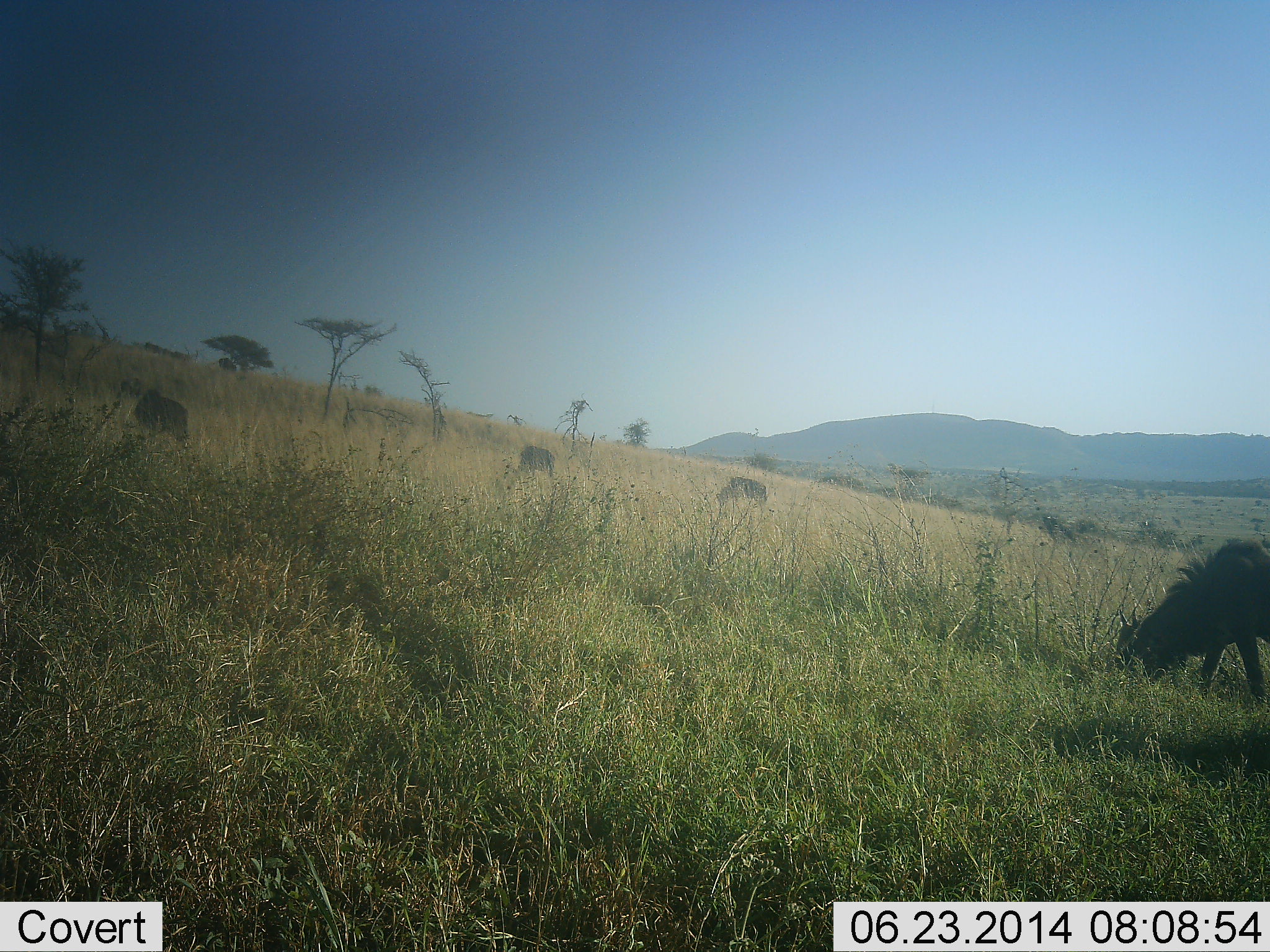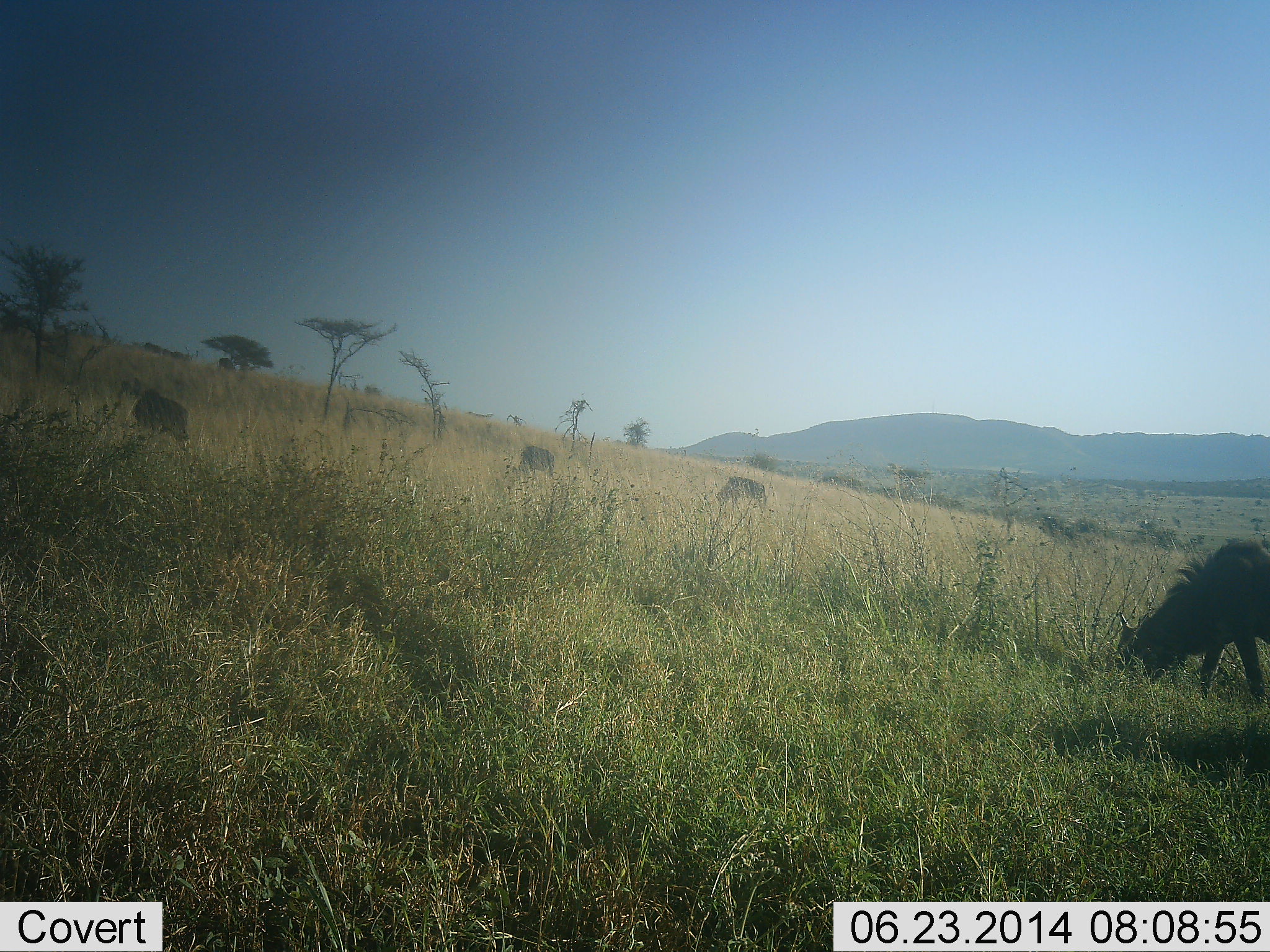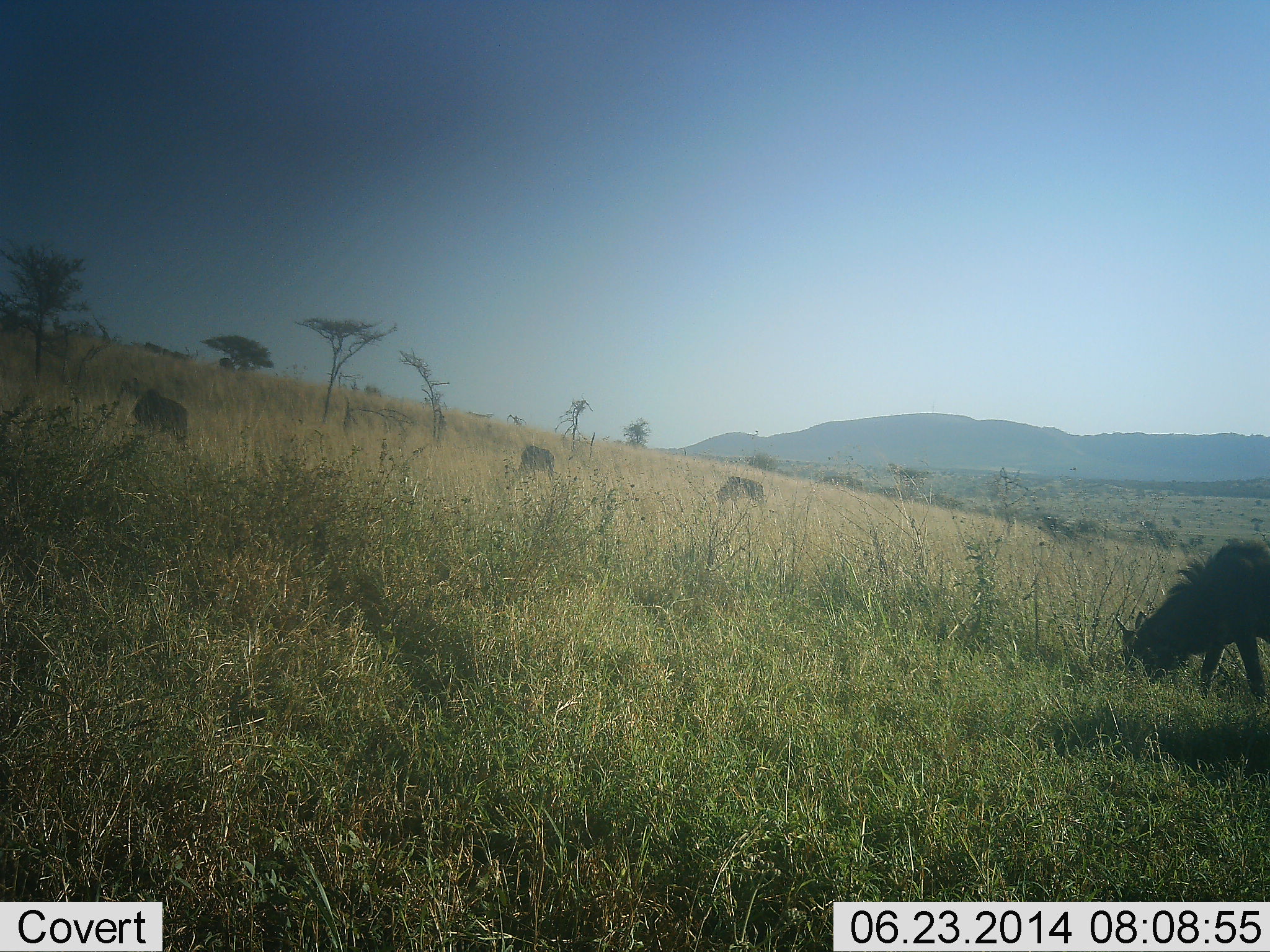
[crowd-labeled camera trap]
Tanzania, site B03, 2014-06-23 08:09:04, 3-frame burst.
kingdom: Animalia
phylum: Chordata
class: Mammalia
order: Artiodactyla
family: Bovidae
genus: Connochaetes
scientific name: Connochaetes taurinus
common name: blue wildebeest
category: wildebeest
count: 4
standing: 20%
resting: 0%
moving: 0%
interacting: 0%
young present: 0%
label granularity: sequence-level